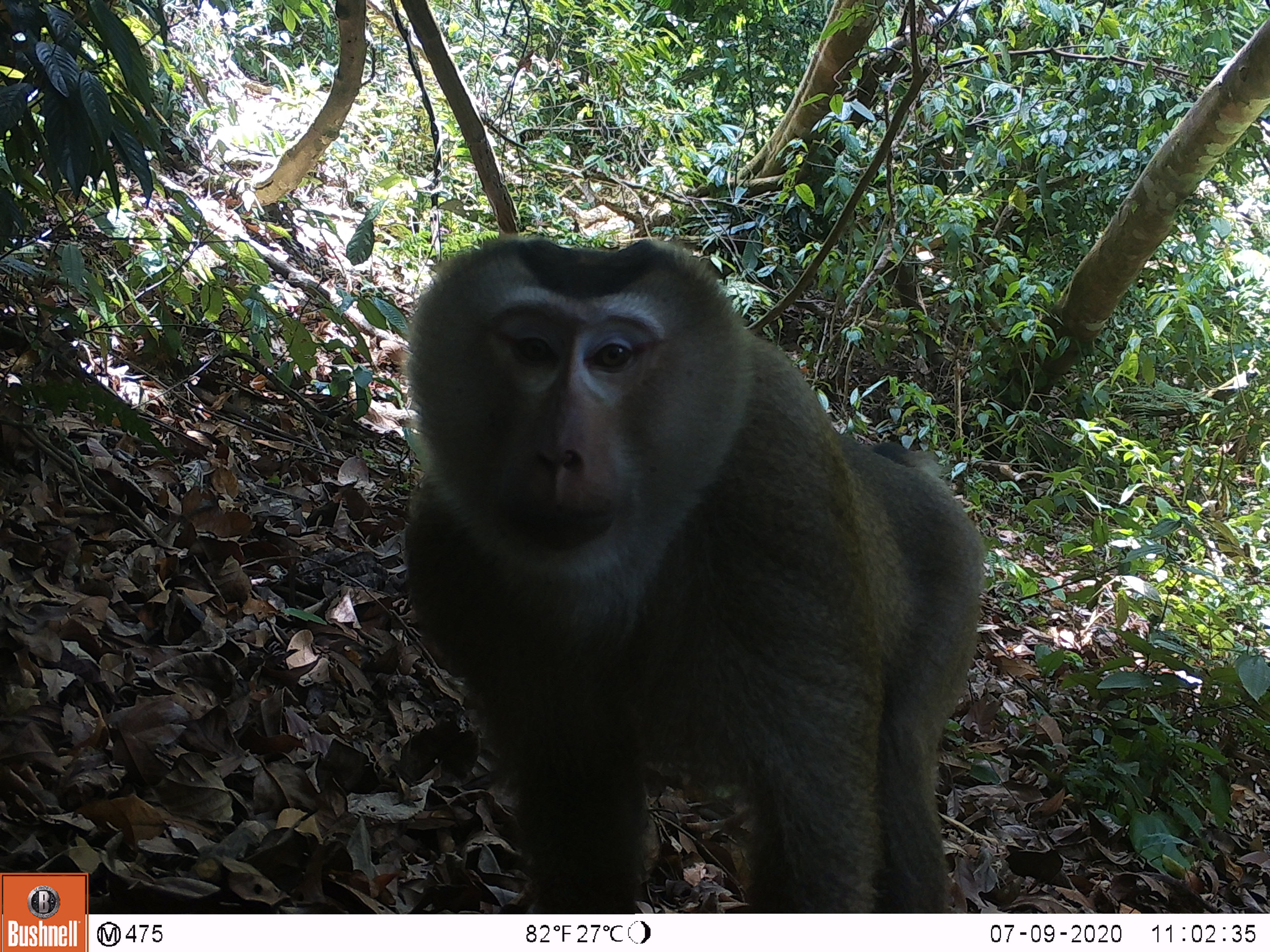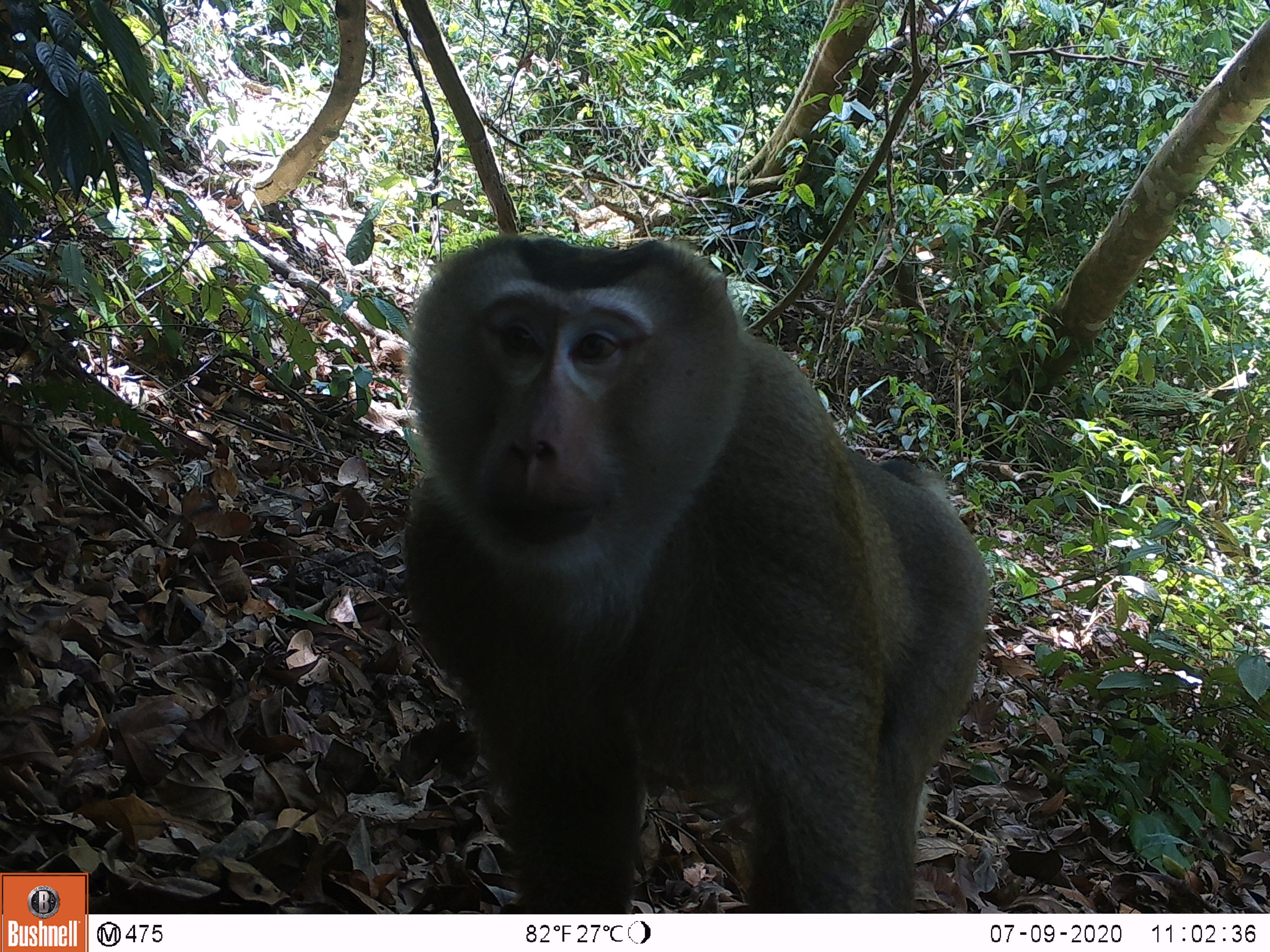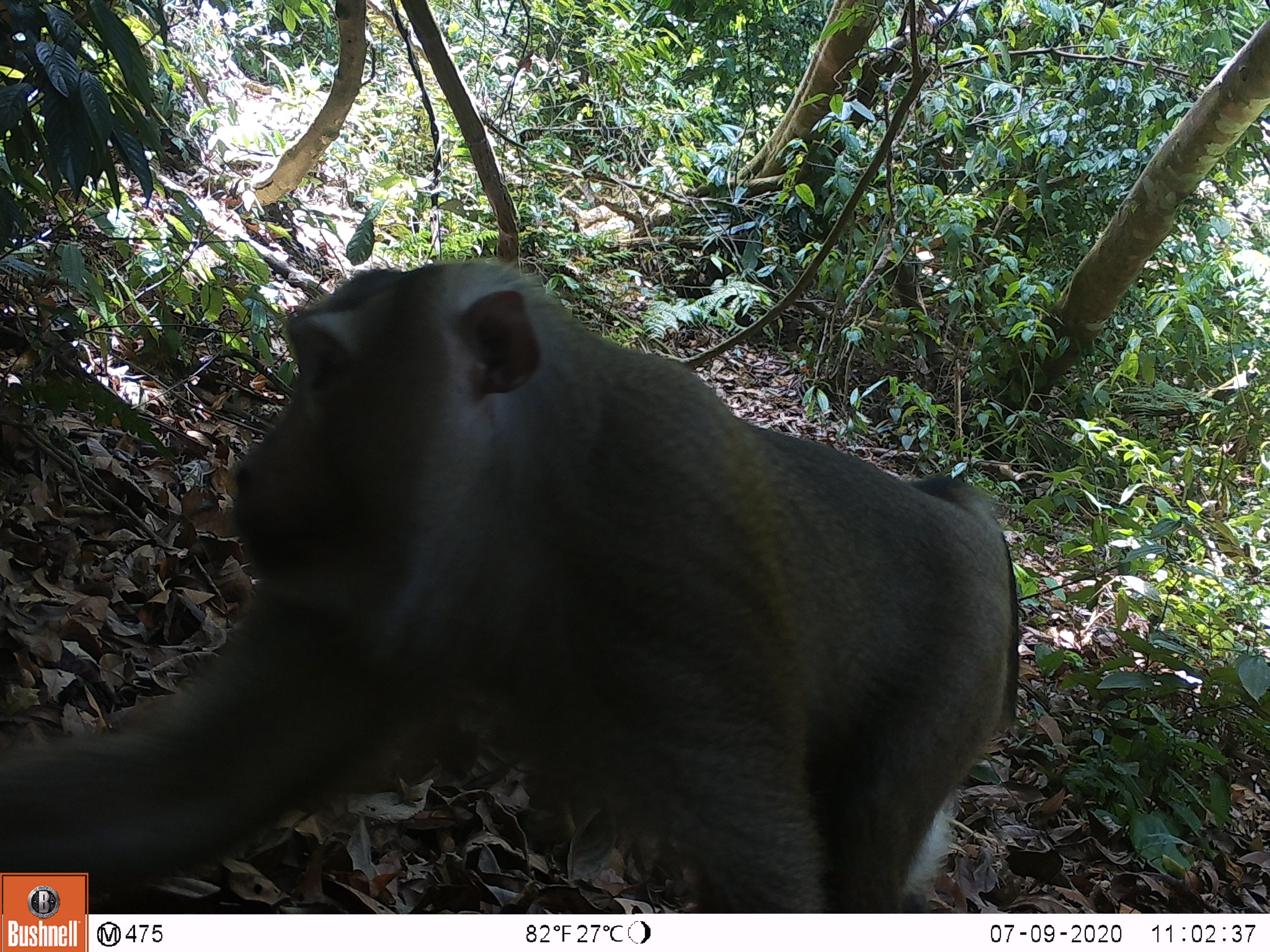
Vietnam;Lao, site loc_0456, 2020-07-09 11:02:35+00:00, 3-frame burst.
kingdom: Animalia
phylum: Chordata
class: Mammalia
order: Primates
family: Cercopithecidae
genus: Macaca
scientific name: Macaca nemestrina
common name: pig-tailed macaque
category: pig tailed macaque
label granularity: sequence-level